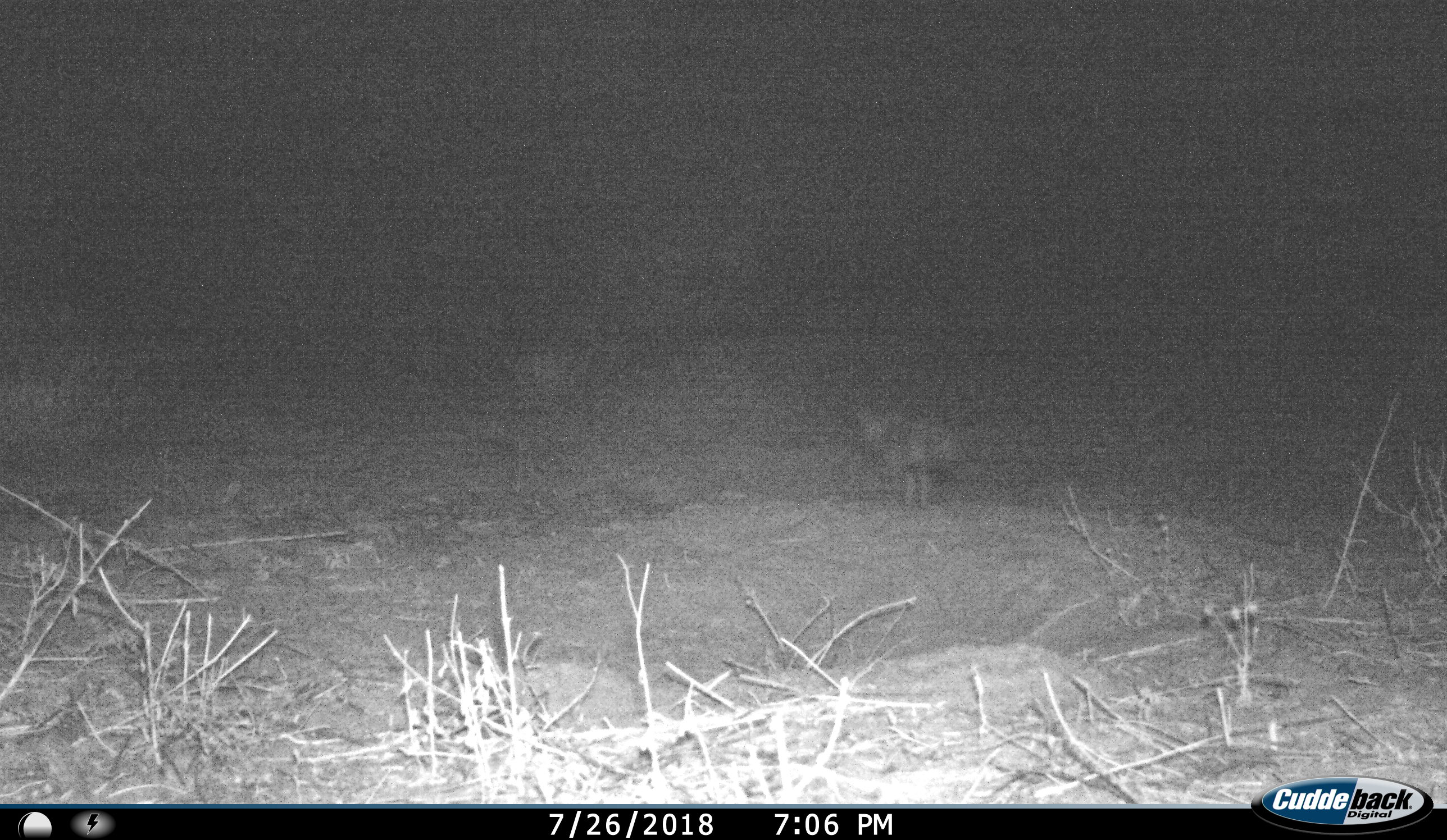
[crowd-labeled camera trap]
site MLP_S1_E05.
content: unidentified animal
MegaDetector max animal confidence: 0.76